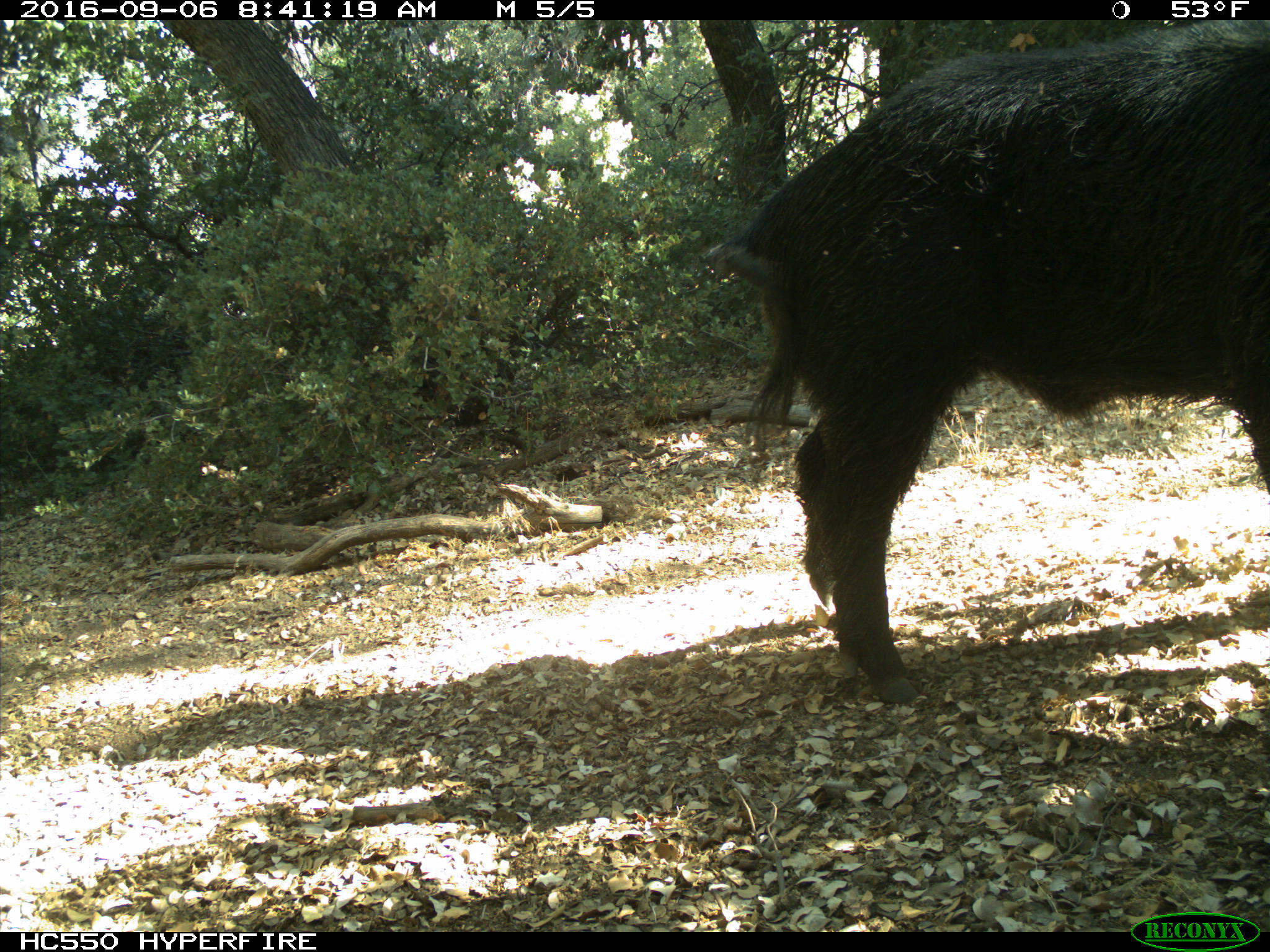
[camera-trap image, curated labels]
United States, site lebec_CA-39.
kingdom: Animalia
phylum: Chordata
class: Mammalia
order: Artiodactyla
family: Suidae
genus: Sus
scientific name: Sus scrofa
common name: wild boar